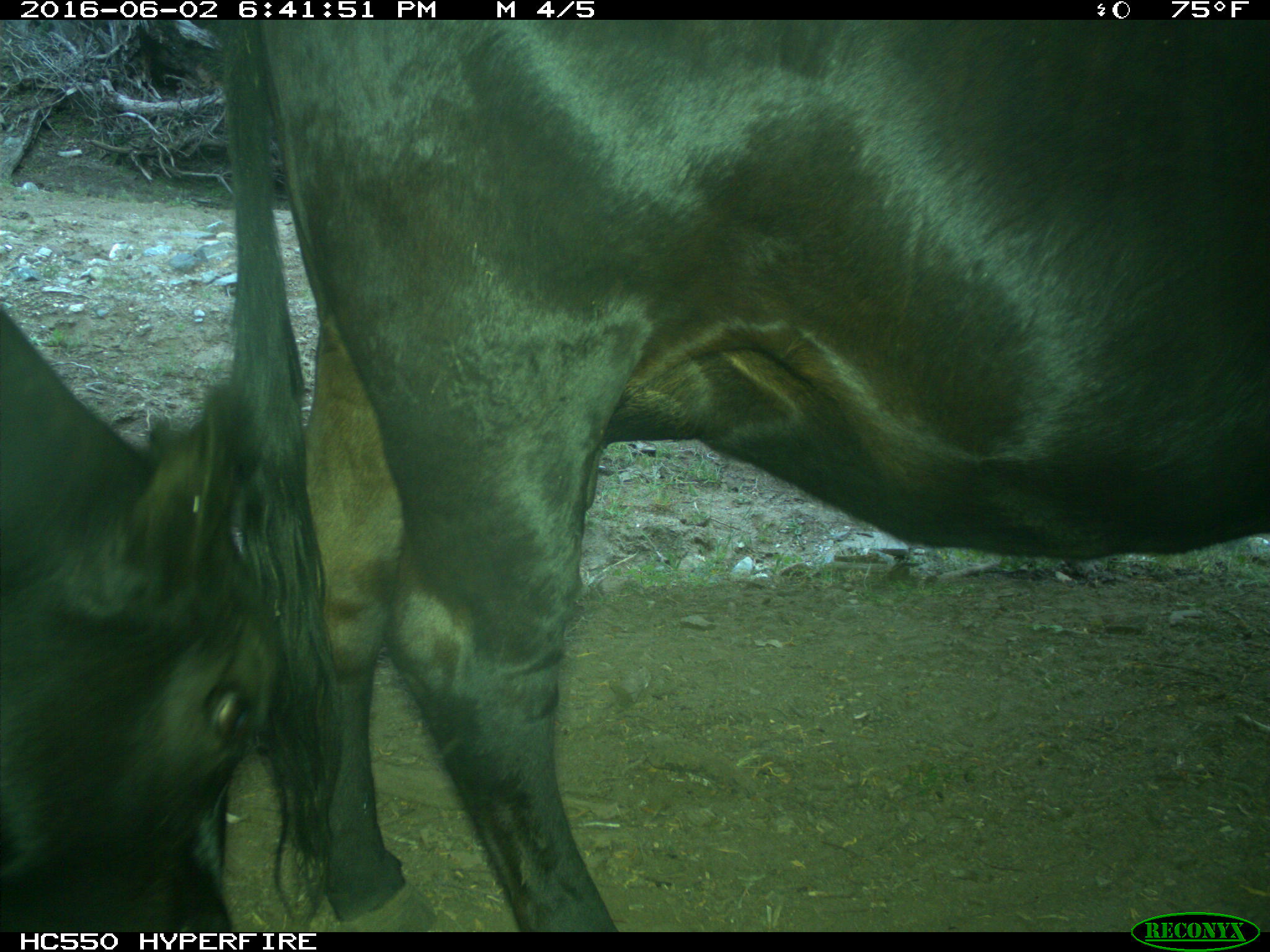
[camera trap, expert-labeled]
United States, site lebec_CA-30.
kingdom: Animalia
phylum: Chordata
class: Mammalia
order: Artiodactyla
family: Bovidae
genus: Bos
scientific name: Bos taurus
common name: domestic cow